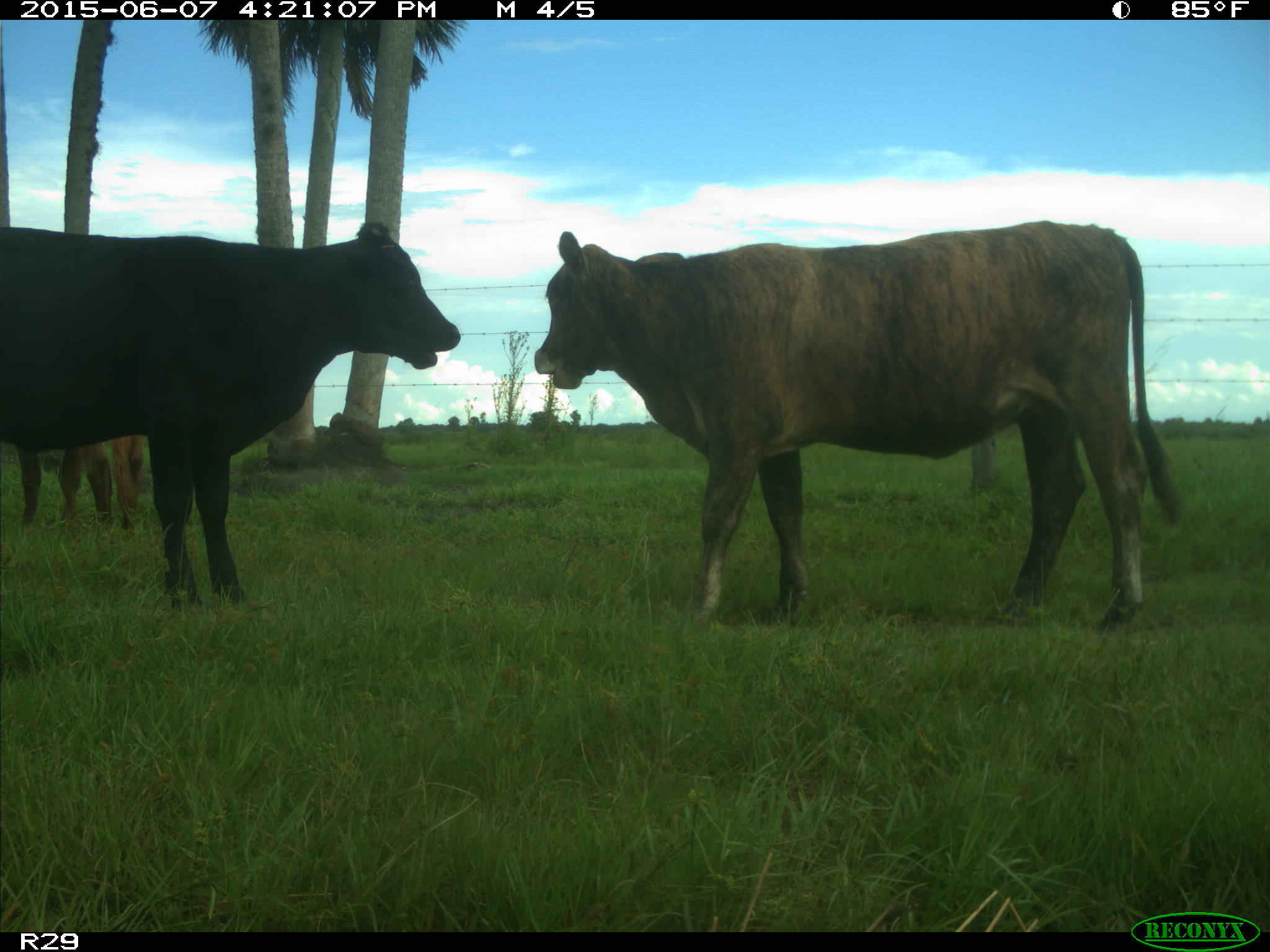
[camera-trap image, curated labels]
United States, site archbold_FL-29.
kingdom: Animalia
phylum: Chordata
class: Mammalia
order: Artiodactyla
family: Bovidae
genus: Bos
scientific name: Bos taurus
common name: domestic cow